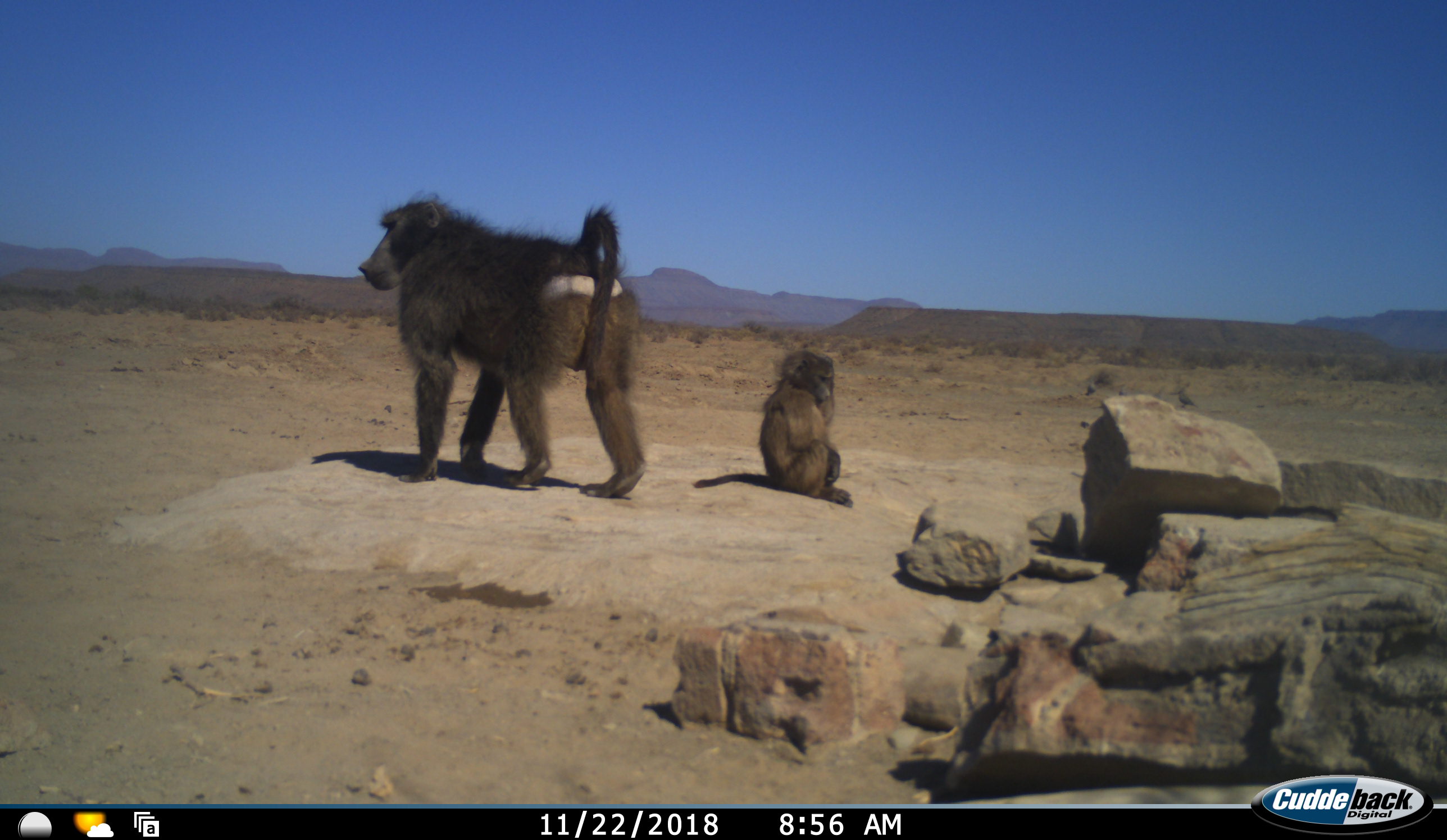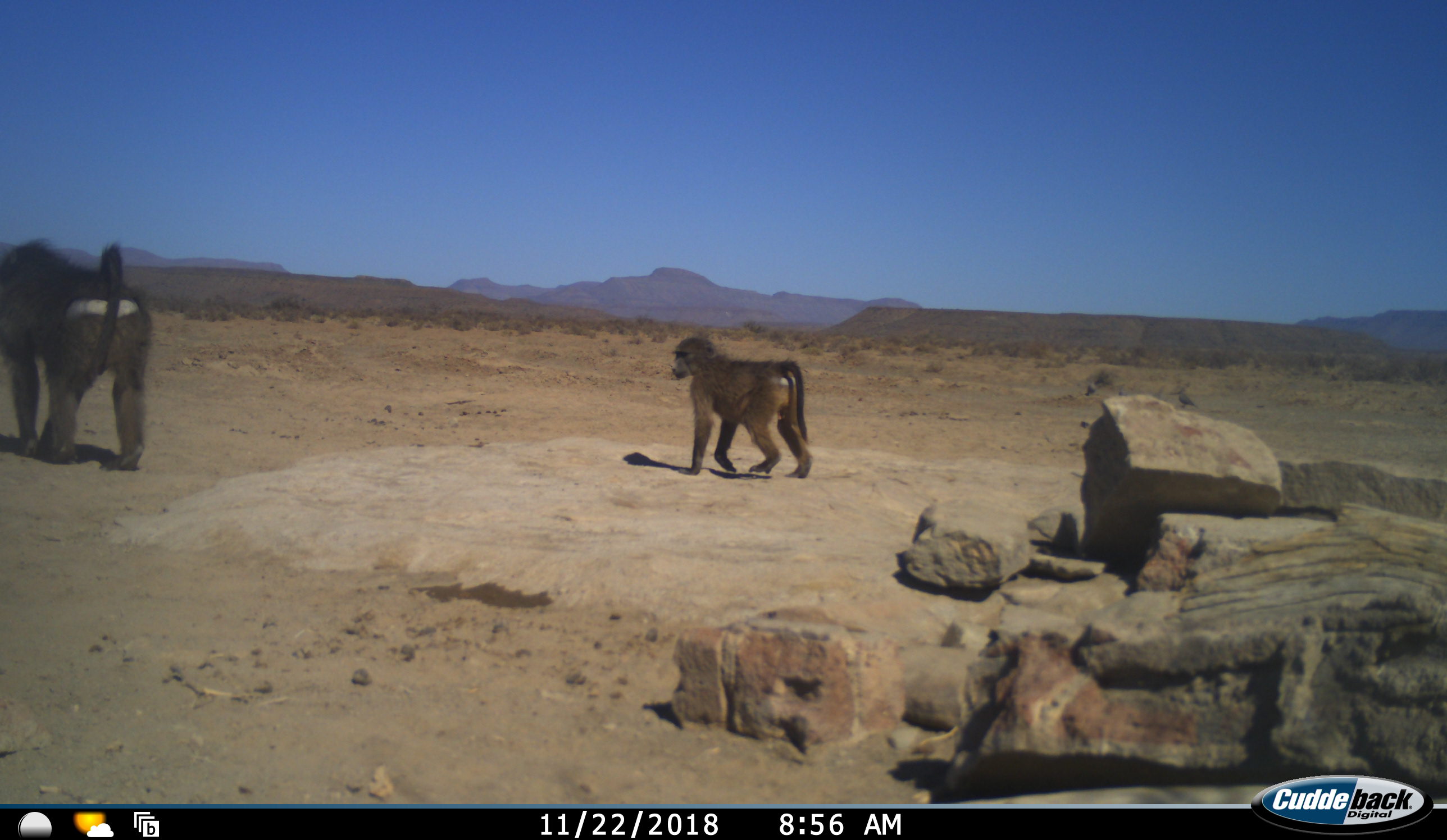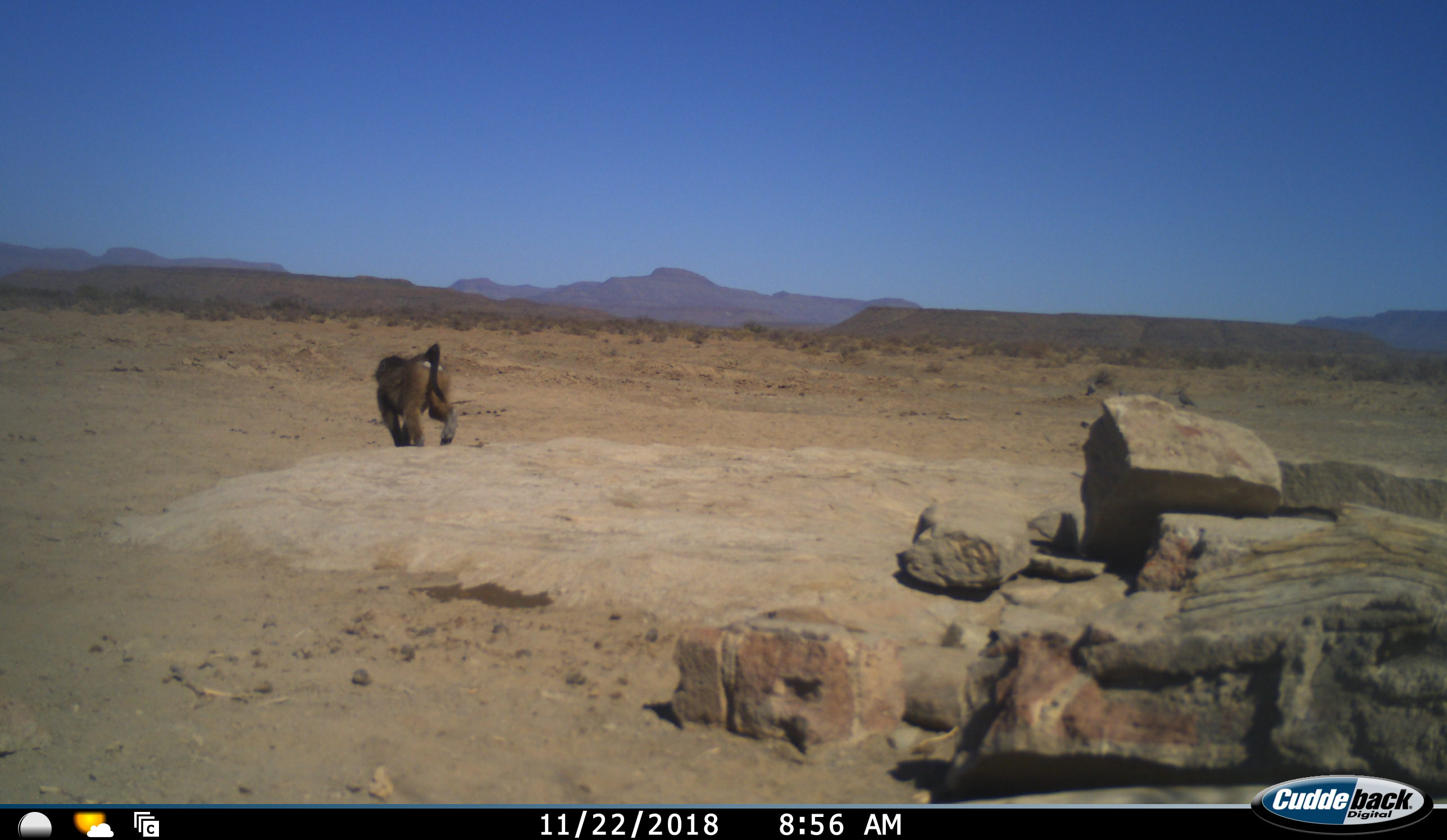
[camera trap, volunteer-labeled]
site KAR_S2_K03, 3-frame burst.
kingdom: Animalia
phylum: Chordata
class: Mammalia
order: Primates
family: Cercopithecidae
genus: Papio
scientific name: Papio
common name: baboon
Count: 2.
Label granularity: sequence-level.